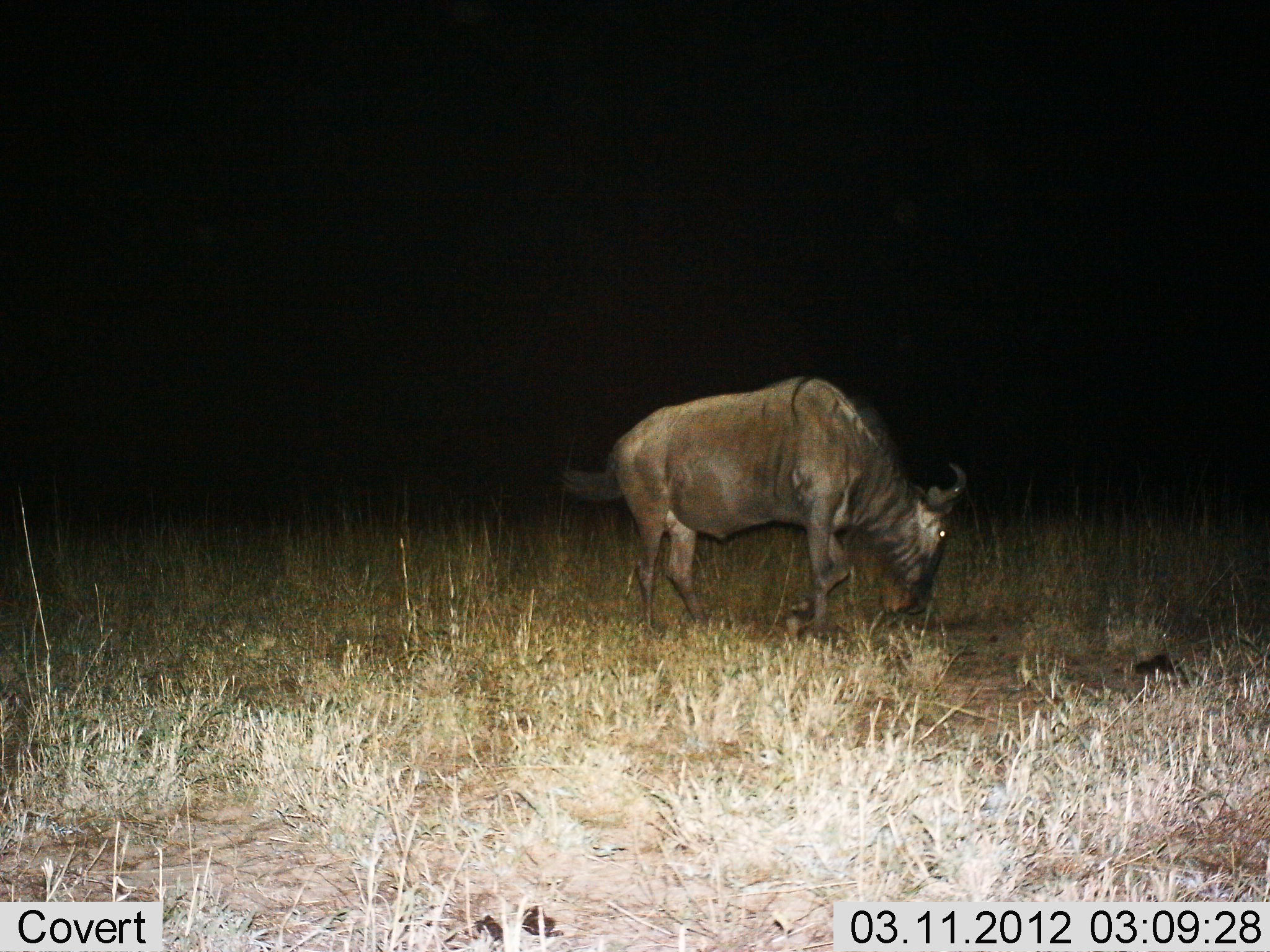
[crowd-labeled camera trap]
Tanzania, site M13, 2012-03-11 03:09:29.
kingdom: Animalia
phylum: Chordata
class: Mammalia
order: Artiodactyla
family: Bovidae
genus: Connochaetes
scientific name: Connochaetes taurinus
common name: blue wildebeest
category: wildebeest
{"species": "wildebeest (blue wildebeest) (Connochaetes taurinus)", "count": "1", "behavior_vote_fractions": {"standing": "35%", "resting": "0%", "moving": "25%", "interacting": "0%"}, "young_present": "0%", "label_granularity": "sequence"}